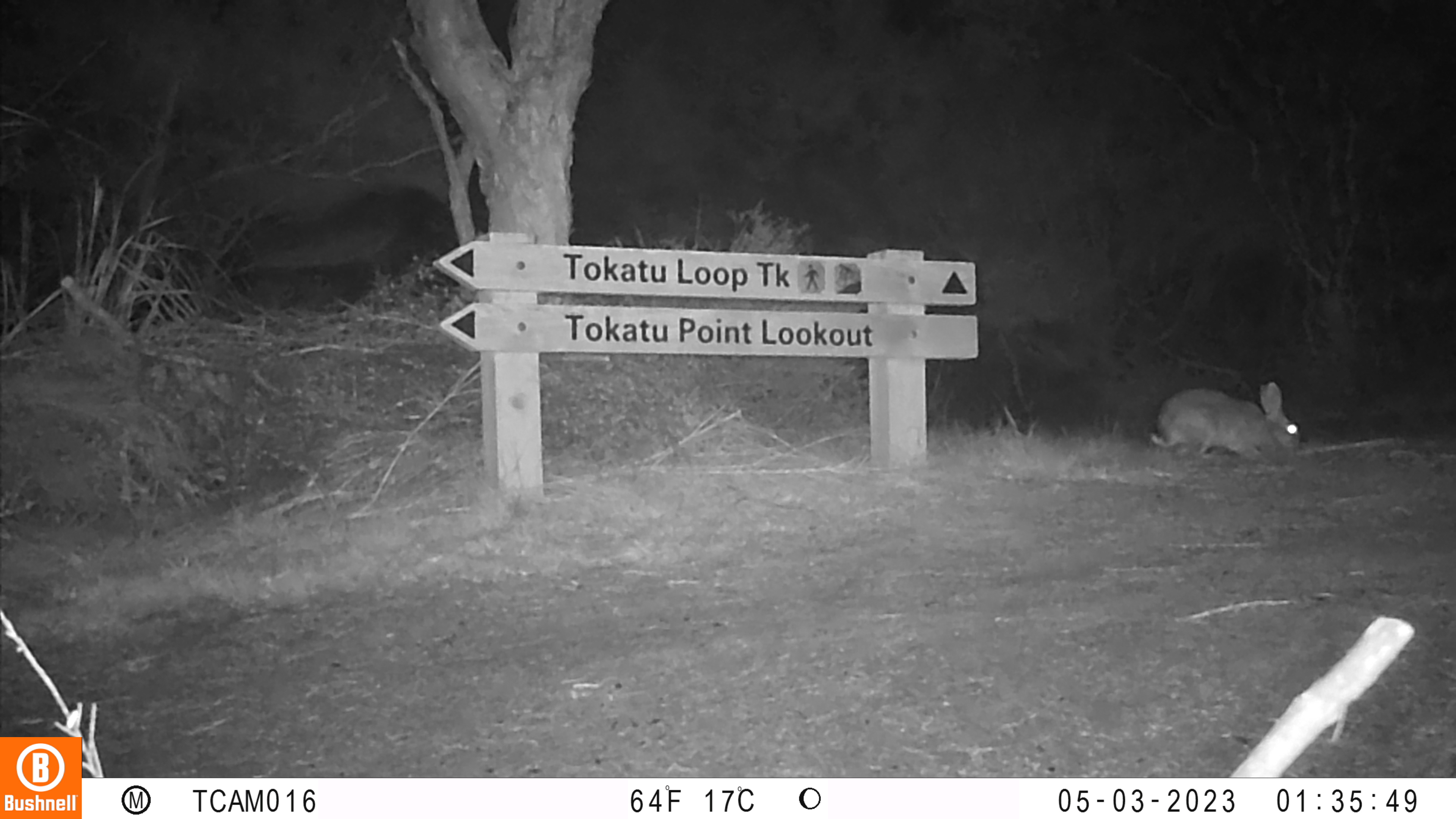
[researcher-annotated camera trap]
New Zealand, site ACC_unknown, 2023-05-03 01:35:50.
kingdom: Animalia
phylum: Chordata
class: Mammalia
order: Lagomorpha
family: Leporidae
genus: Oryctolagus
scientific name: Oryctolagus cuniculus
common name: european rabbit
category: rabbit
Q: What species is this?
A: Rabbit (european rabbit) (Oryctolagus cuniculus).